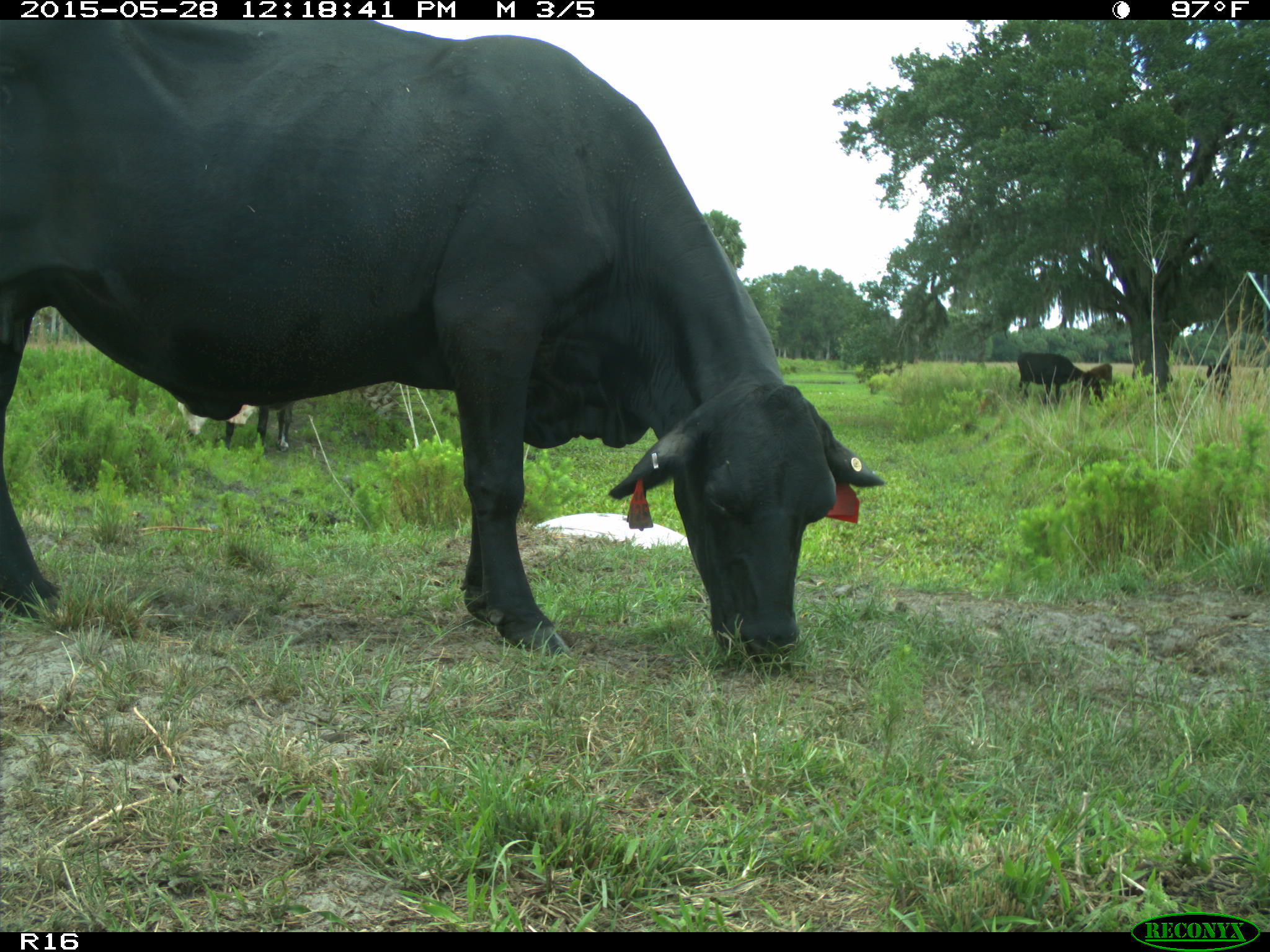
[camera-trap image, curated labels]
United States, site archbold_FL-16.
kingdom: Animalia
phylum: Chordata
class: Mammalia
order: Artiodactyla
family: Bovidae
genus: Bos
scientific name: Bos taurus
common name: domestic cow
Bos taurus (domestic cow).